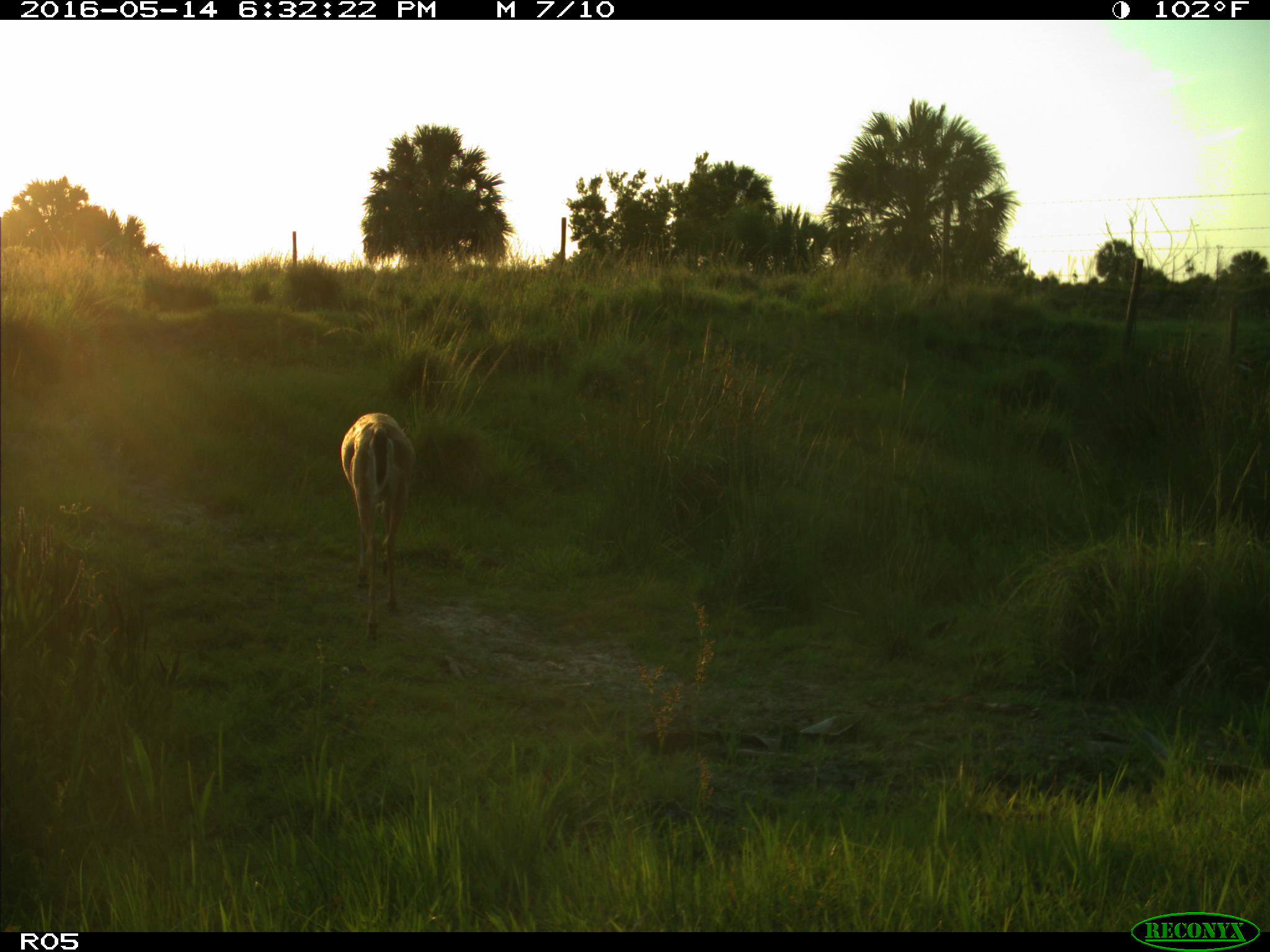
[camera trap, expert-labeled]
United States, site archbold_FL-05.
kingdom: Animalia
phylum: Chordata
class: Mammalia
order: Artiodactyla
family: Cervidae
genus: Odocoileus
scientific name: Odocoileus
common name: deer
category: unidentified deer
Unidentified deer (deer) (Odocoileus).